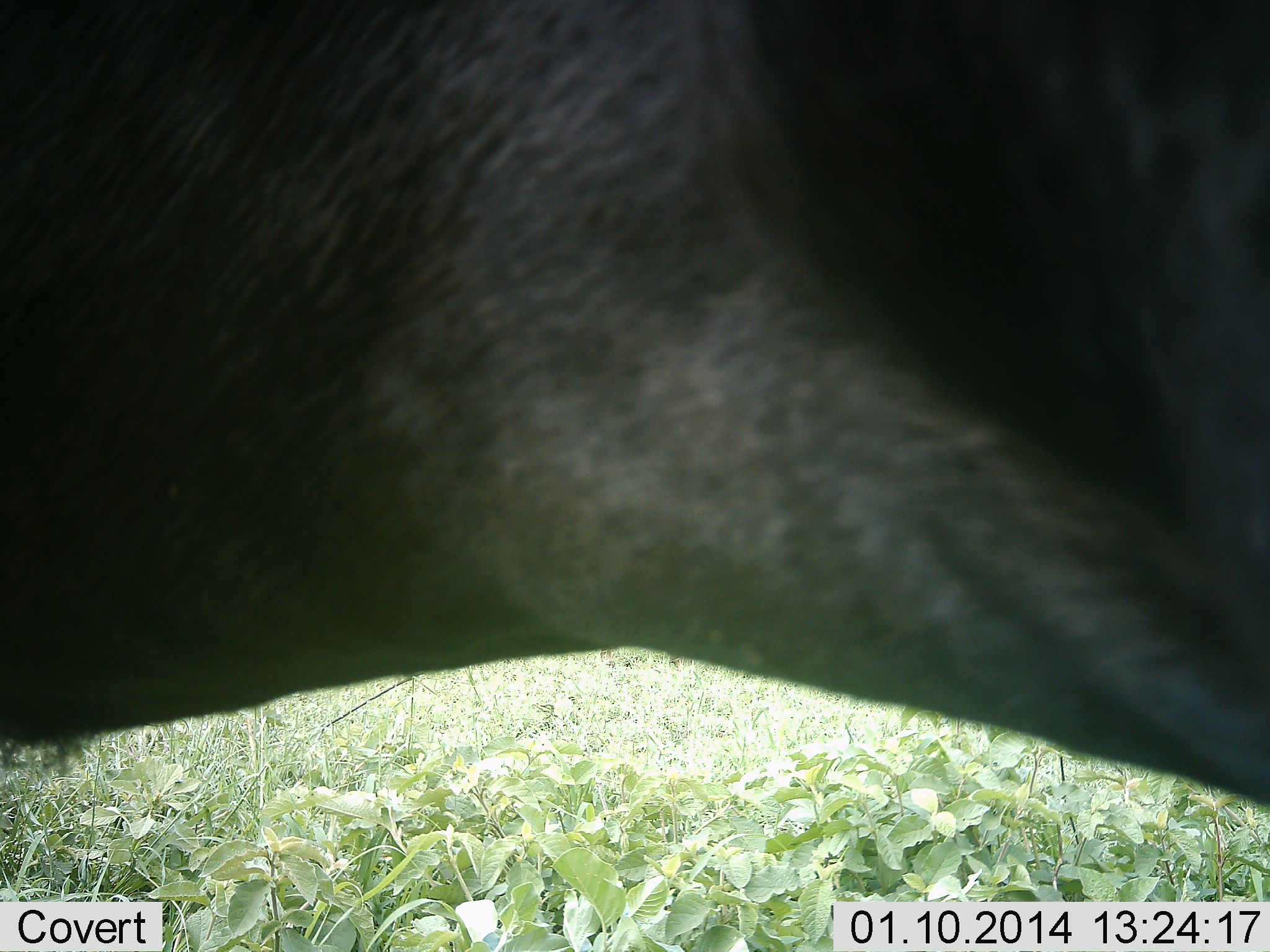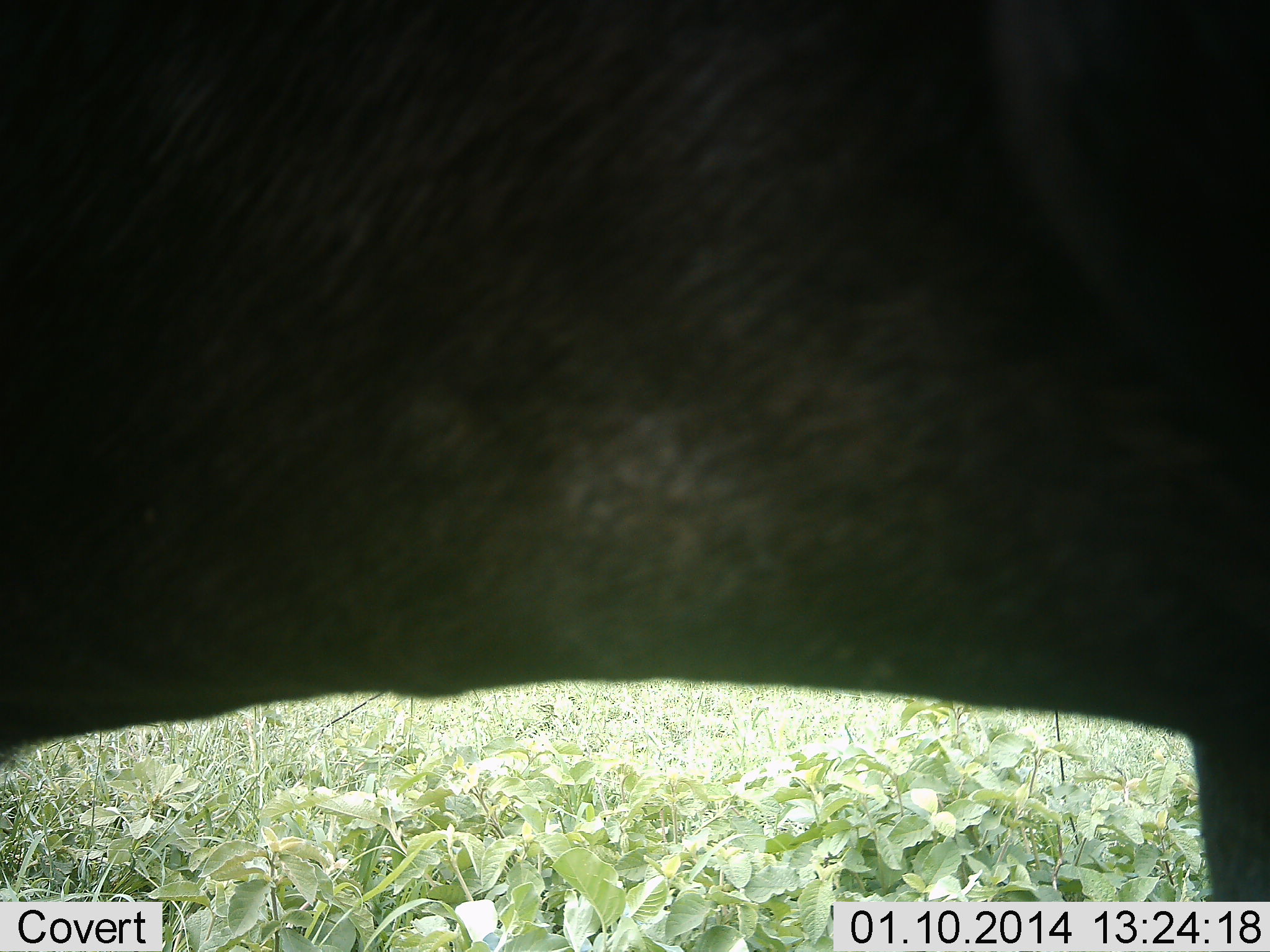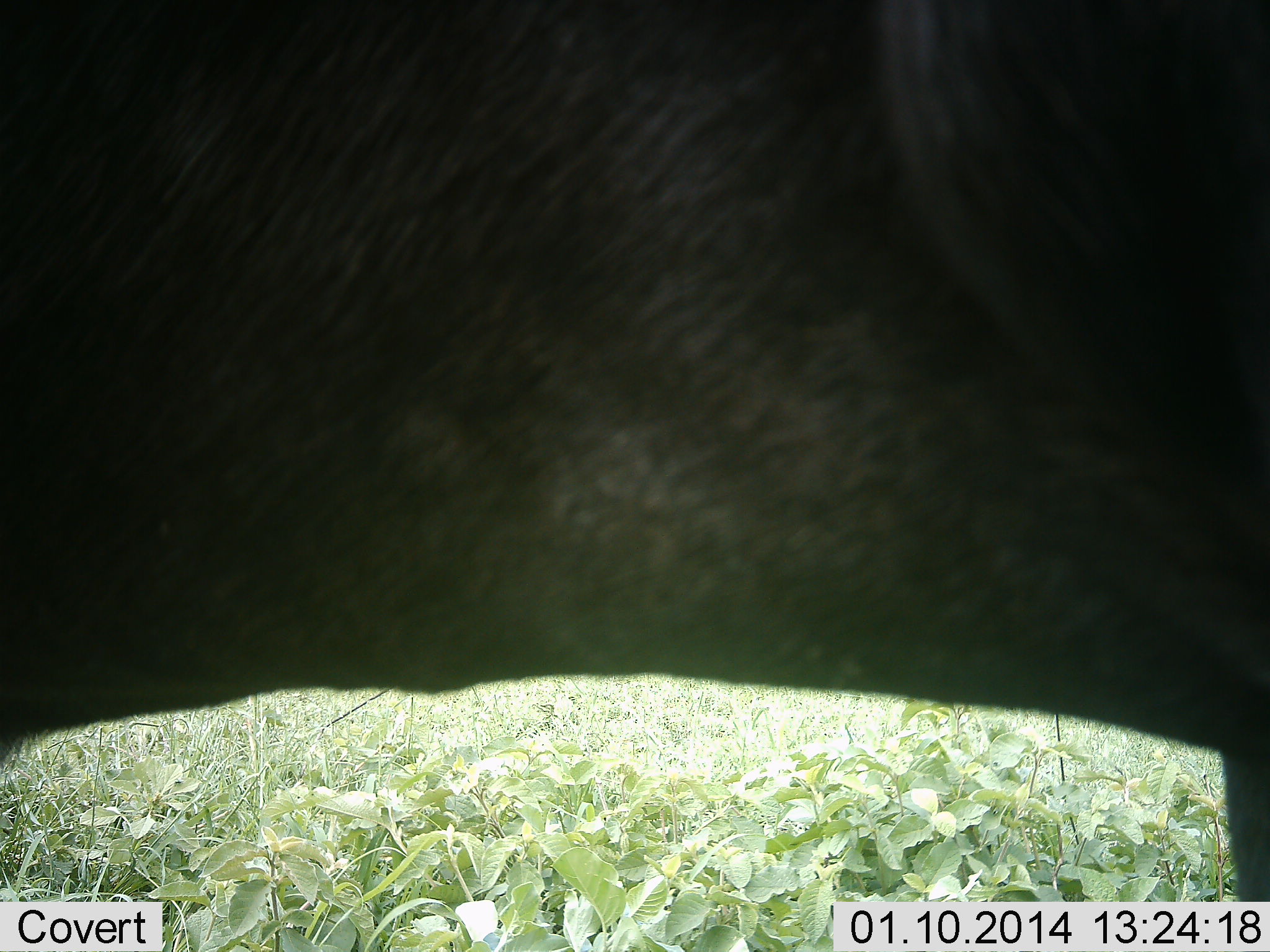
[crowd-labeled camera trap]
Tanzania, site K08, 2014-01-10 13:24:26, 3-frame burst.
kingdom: Animalia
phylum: Chordata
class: Mammalia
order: Artiodactyla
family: Bovidae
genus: Connochaetes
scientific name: Connochaetes taurinus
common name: blue wildebeest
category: wildebeest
Wildebeest (blue wildebeest) (Connochaetes taurinus), count 1. Behavior (volunteer vote fractions): standing 100%, resting 0%, moving 0%, interacting 0%. Young present (vote fraction): 0%. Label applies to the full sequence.